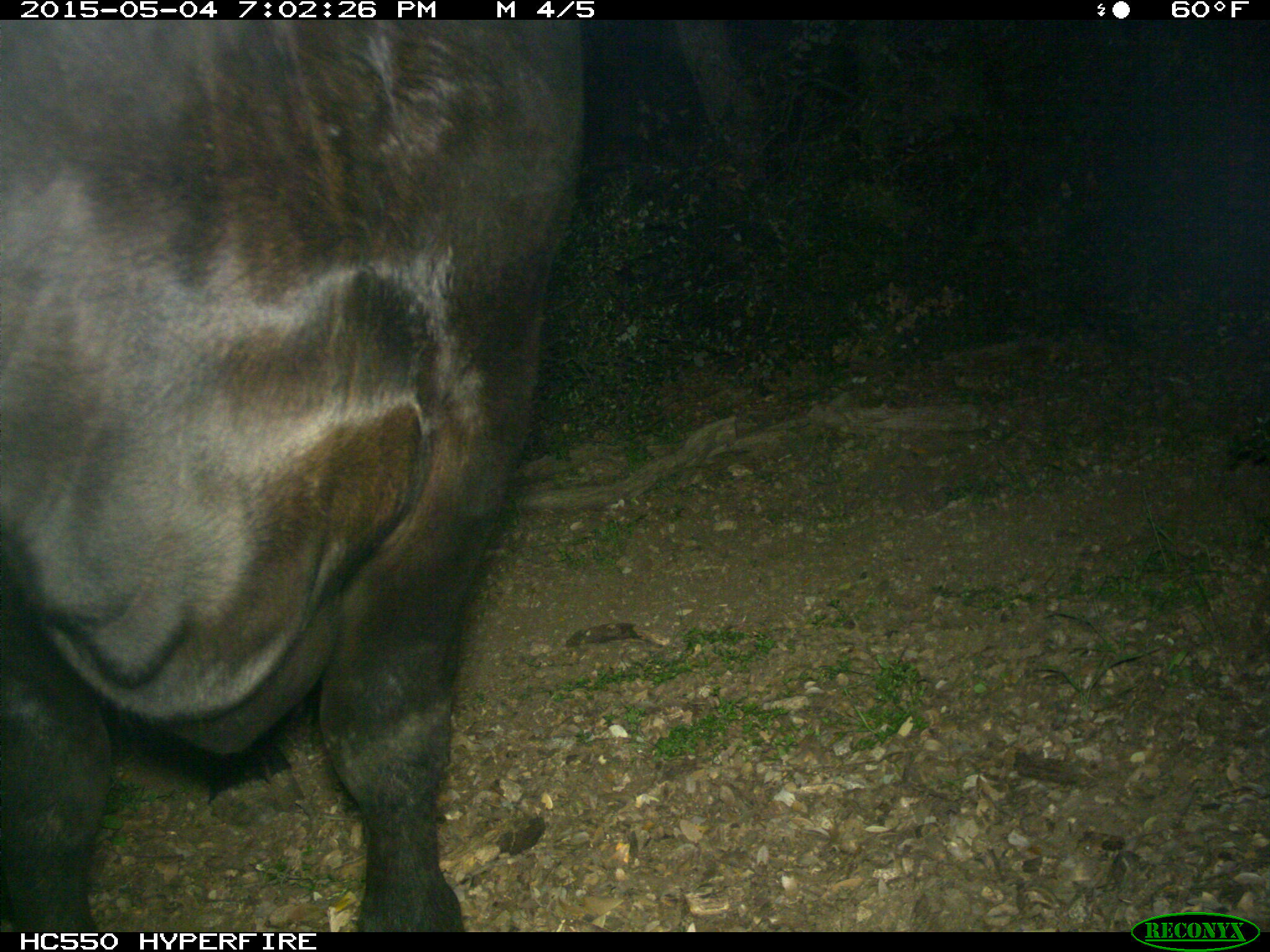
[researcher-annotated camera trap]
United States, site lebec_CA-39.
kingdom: Animalia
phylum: Chordata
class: Mammalia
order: Artiodactyla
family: Bovidae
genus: Bos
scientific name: Bos taurus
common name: domestic cow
Bos taurus (domestic cow).